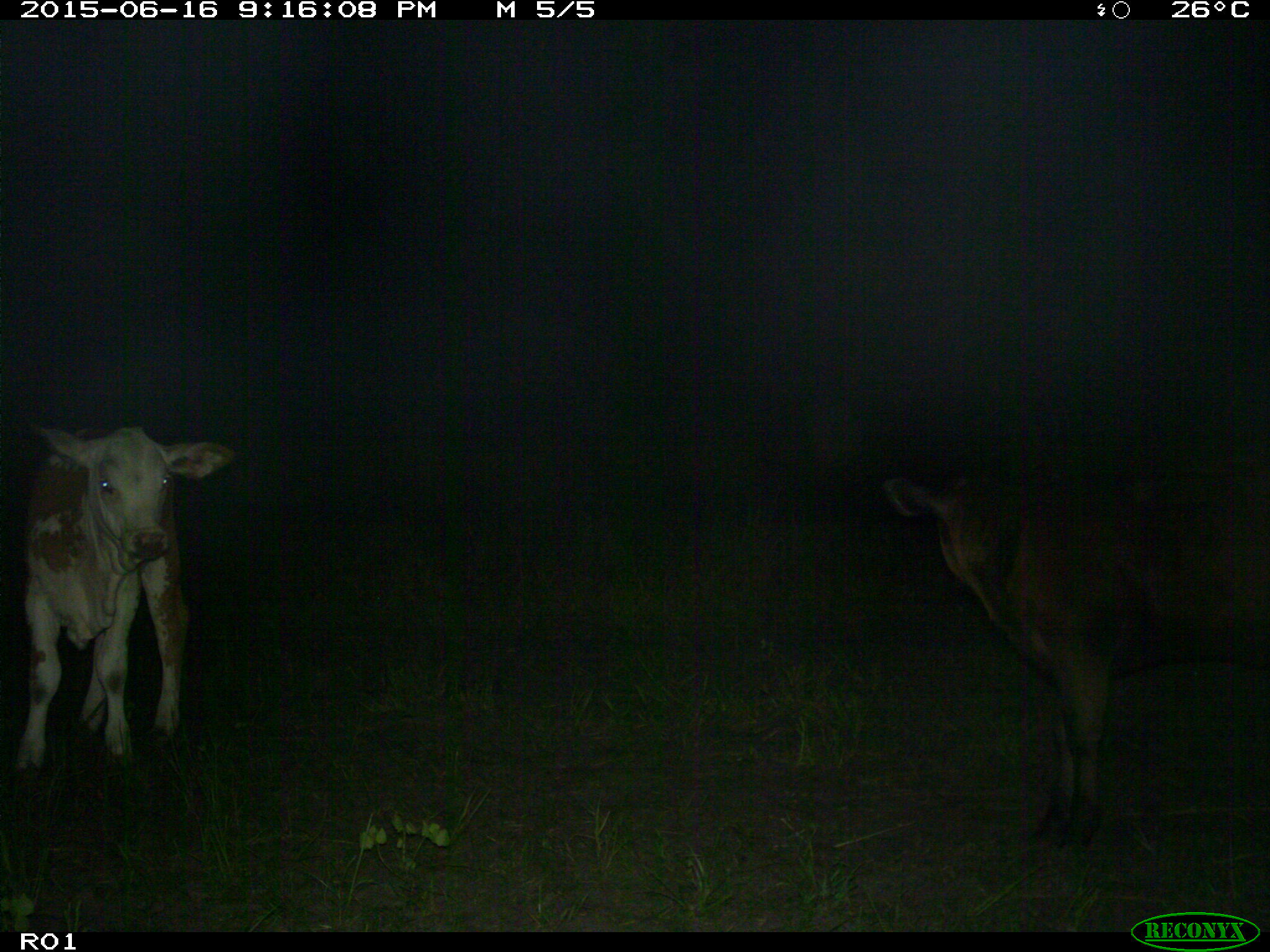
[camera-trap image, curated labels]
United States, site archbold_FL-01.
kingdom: Animalia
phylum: Chordata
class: Mammalia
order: Artiodactyla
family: Bovidae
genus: Bos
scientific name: Bos taurus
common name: domestic cow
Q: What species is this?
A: Bos taurus (domestic cow).